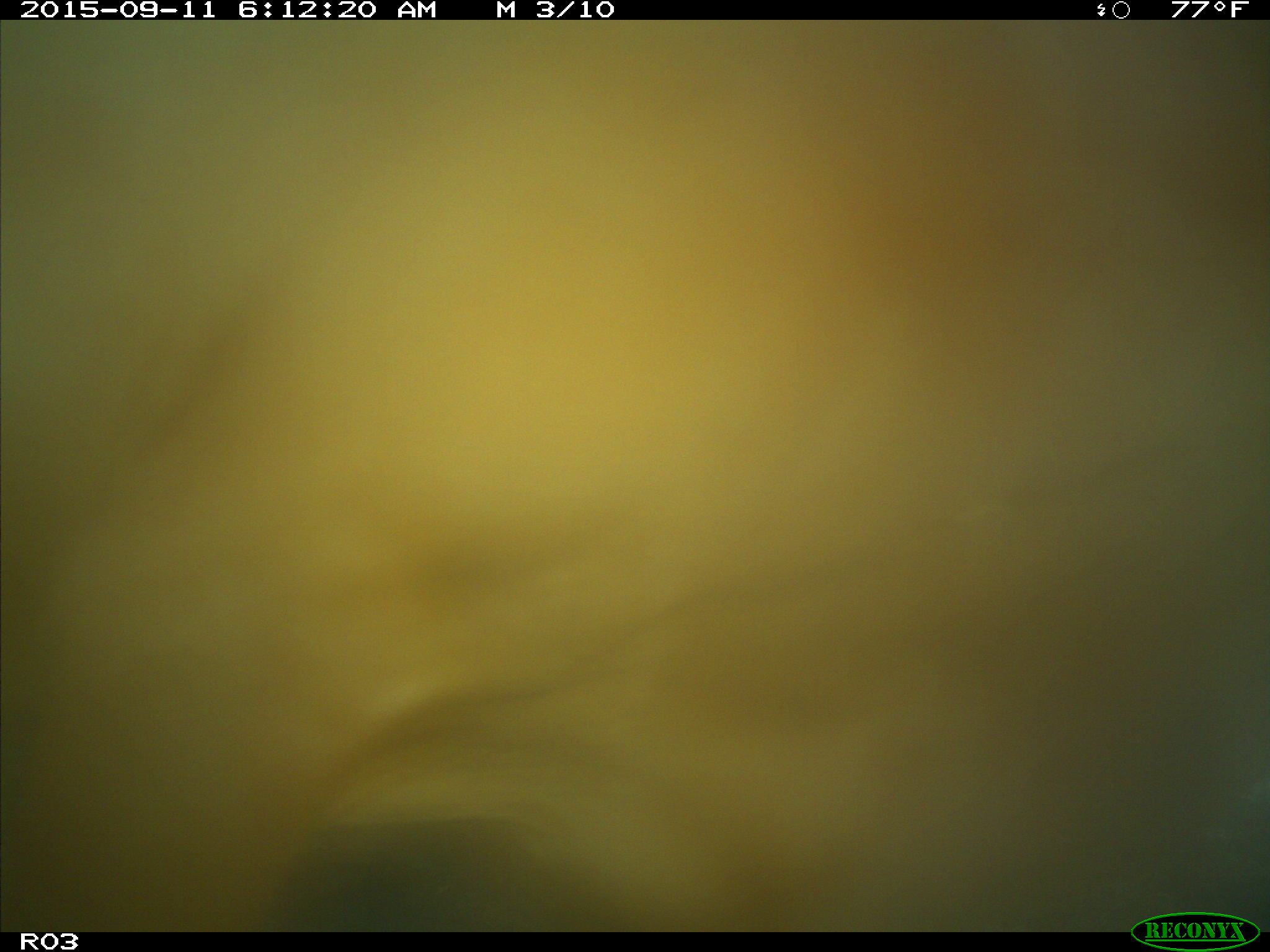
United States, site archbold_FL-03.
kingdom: Animalia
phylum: Chordata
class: Mammalia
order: Artiodactyla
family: Bovidae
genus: Bos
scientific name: Bos taurus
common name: domestic cow